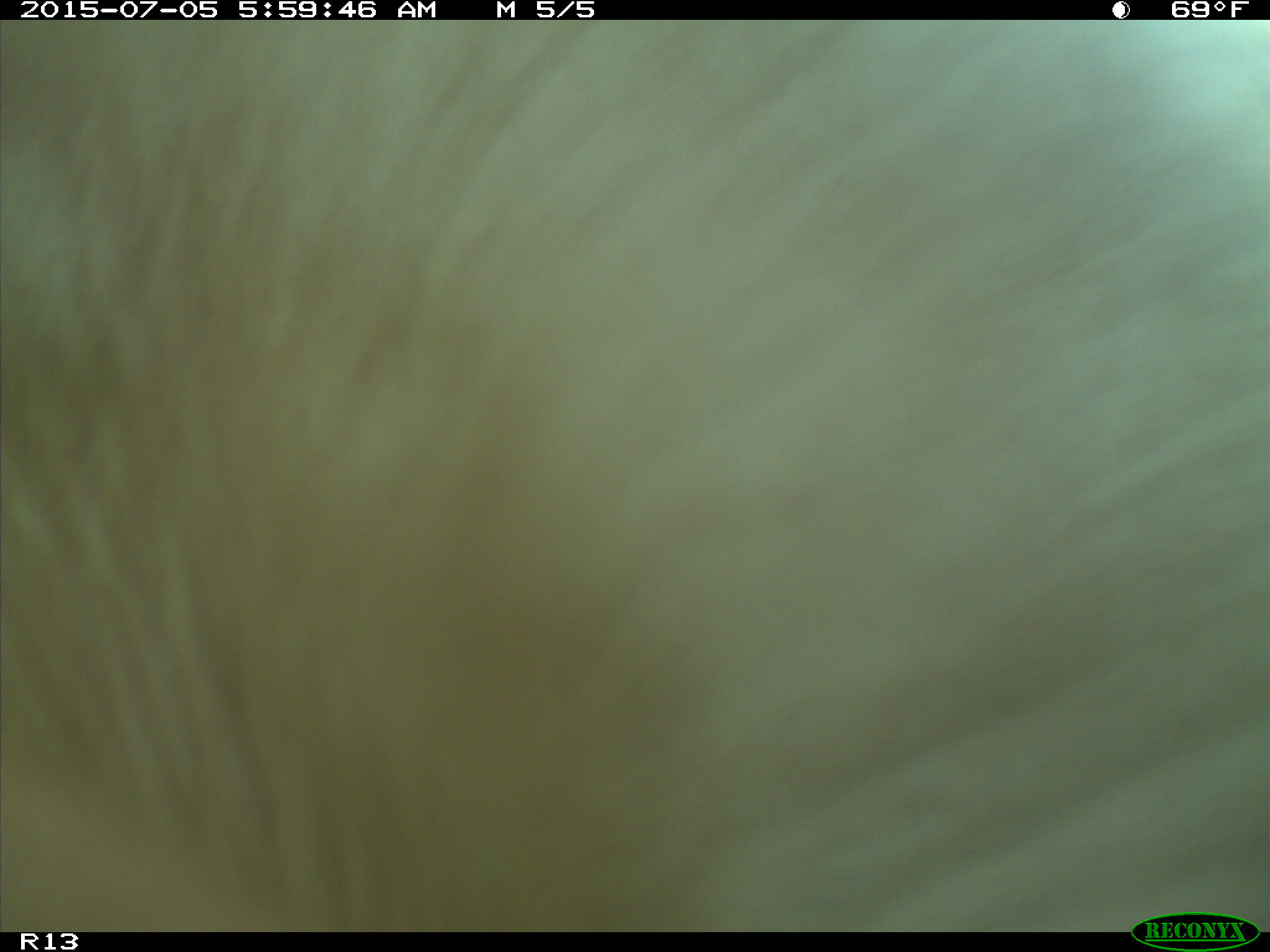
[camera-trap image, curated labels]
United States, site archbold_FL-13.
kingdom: Animalia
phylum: Chordata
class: Mammalia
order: Artiodactyla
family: Bovidae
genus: Bos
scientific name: Bos taurus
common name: domestic cow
Bos taurus (domestic cow).